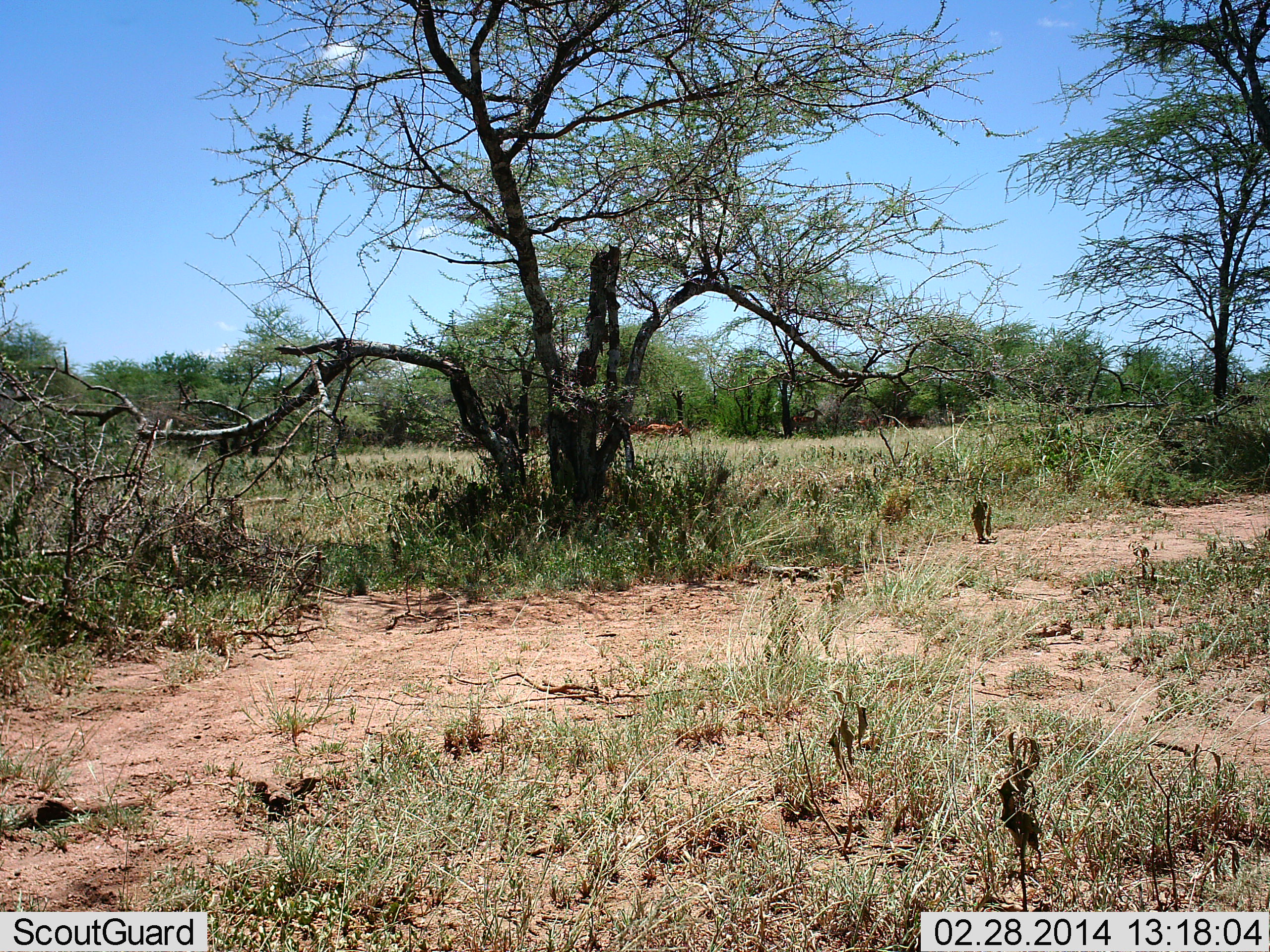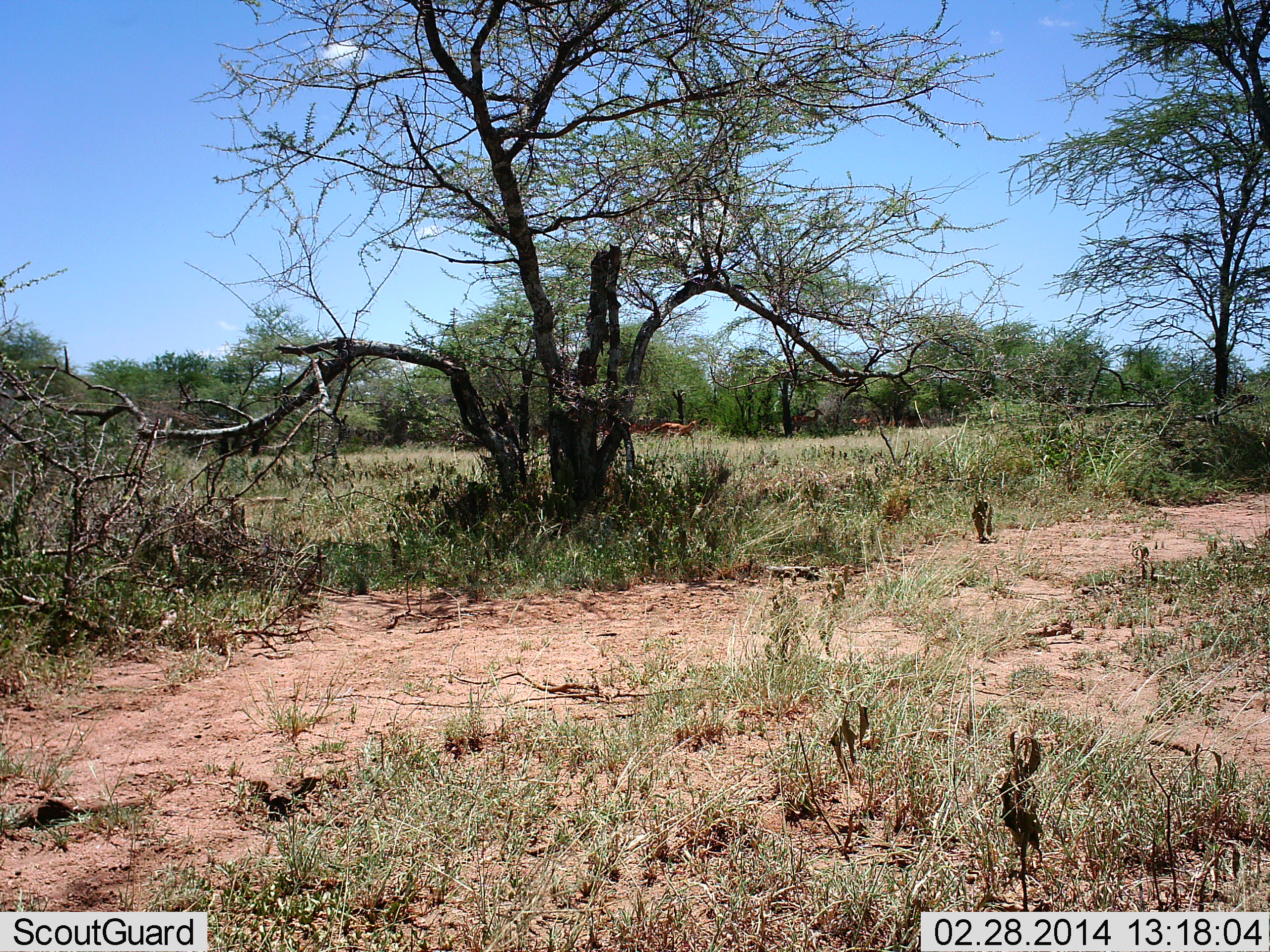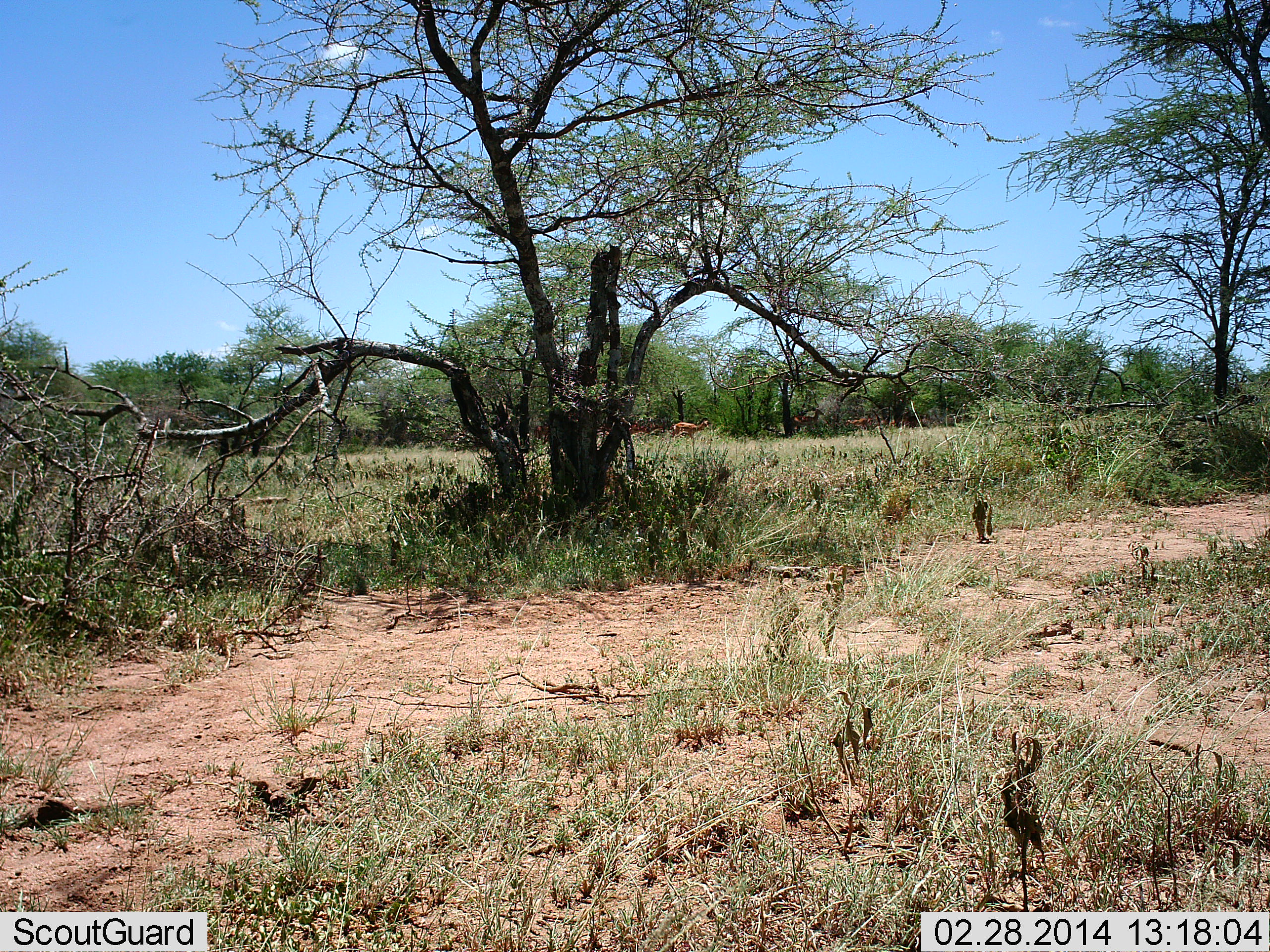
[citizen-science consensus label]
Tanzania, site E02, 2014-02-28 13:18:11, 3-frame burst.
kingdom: Animalia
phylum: Chordata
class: Mammalia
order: Artiodactyla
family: Bovidae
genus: Aepyceros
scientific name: Aepyceros melampus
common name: impala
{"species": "impala (Aepyceros melampus)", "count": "3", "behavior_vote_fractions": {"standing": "33%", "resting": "0%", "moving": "83%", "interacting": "0%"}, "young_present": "0%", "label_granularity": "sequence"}